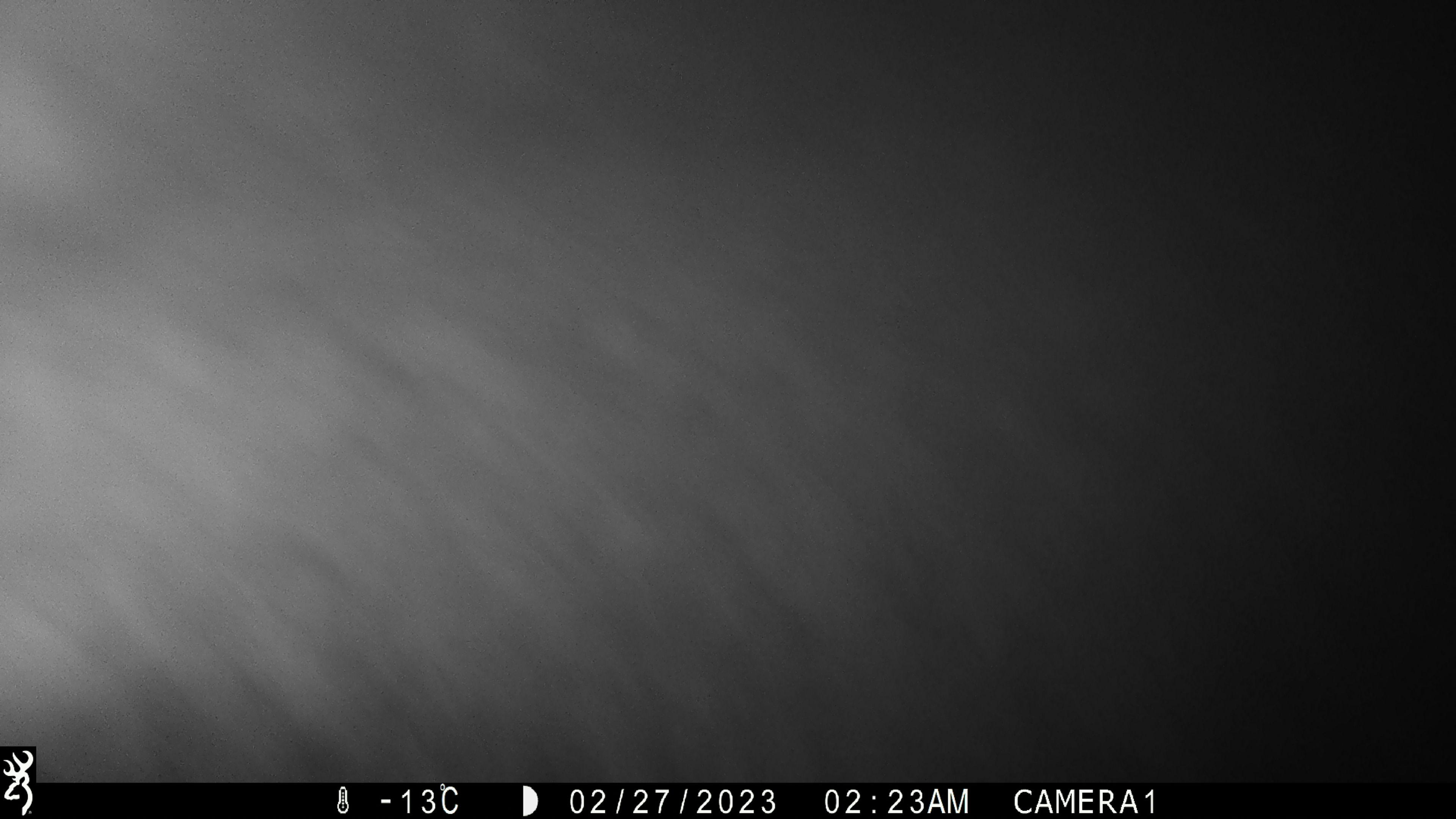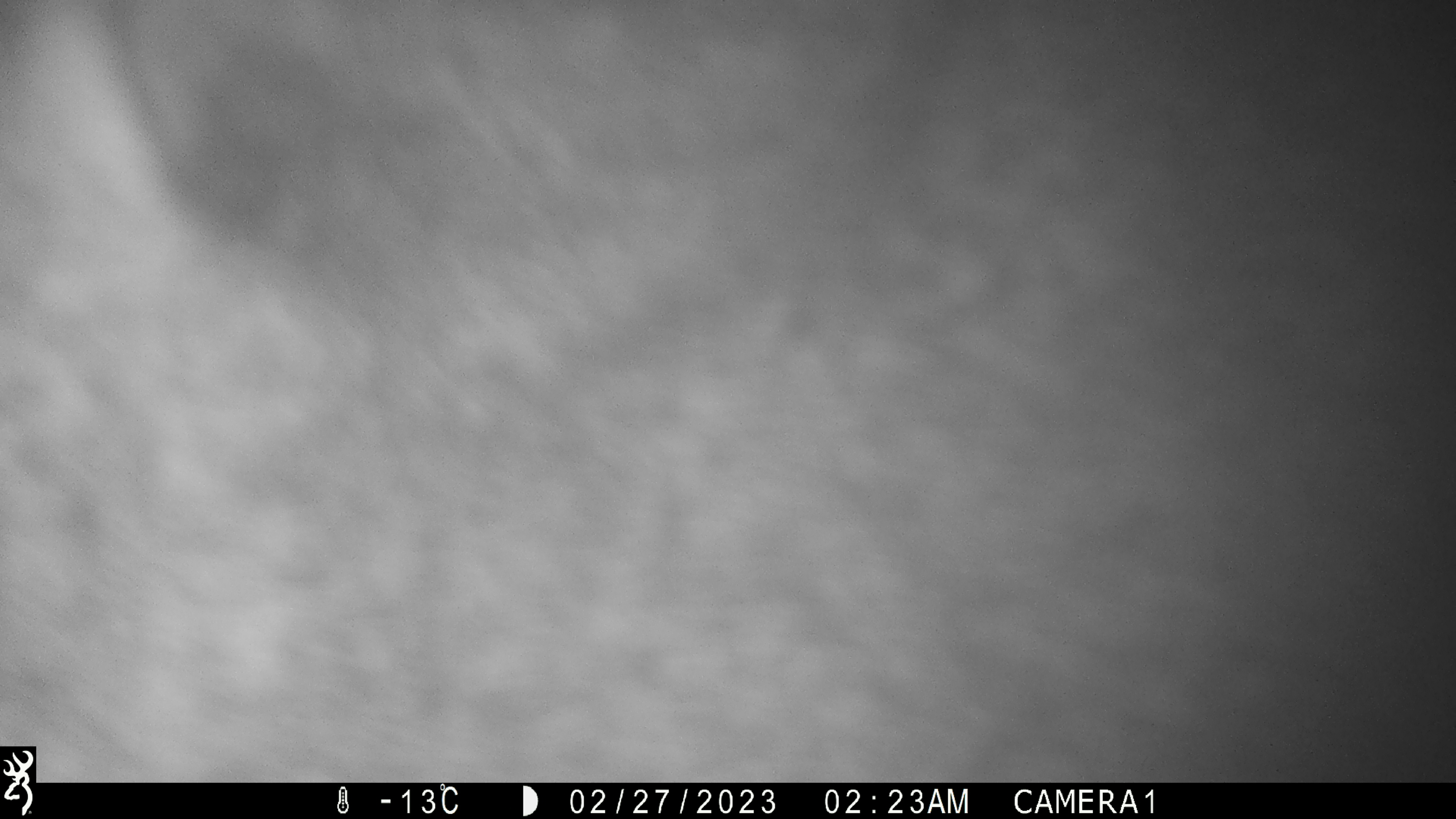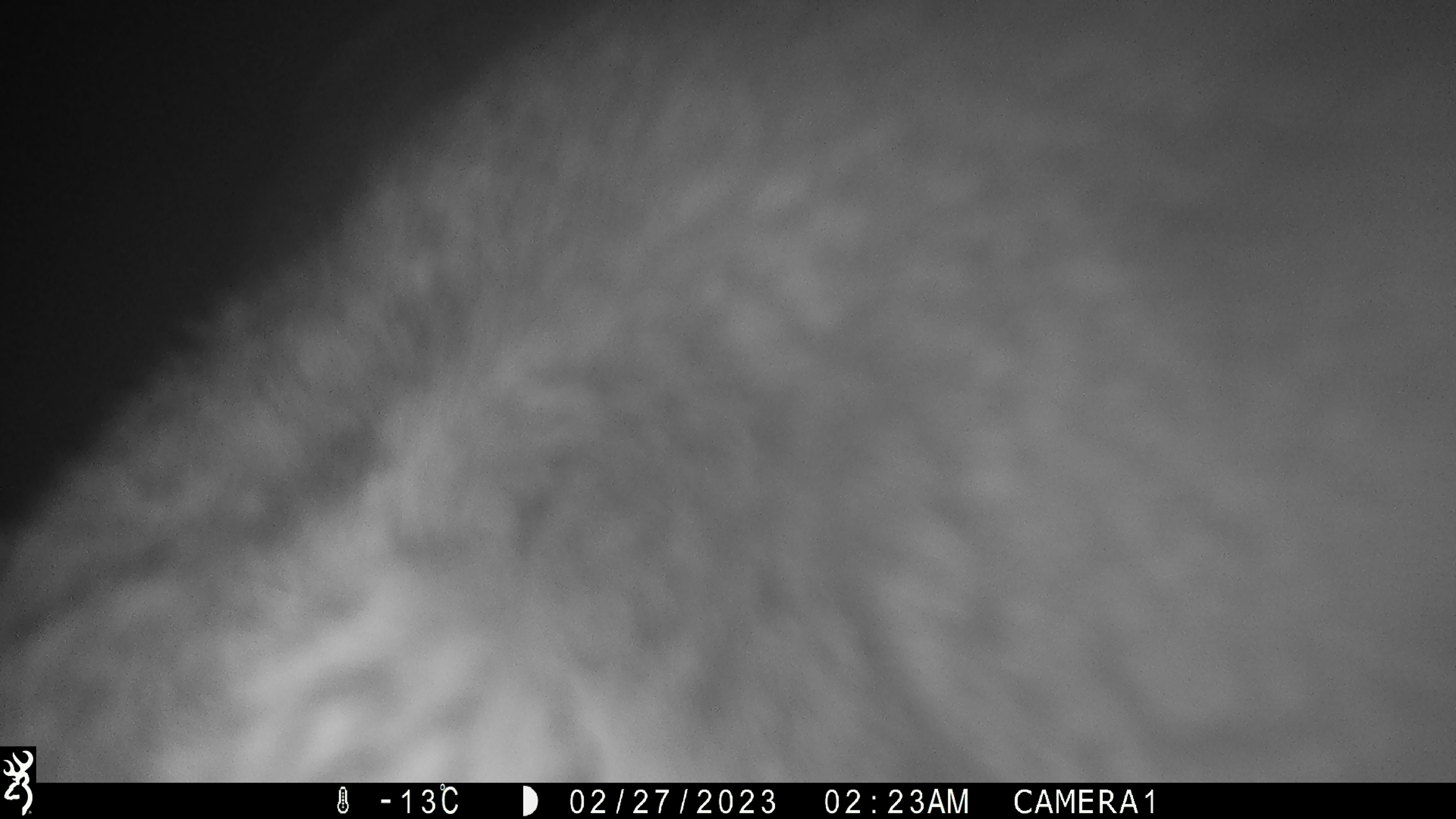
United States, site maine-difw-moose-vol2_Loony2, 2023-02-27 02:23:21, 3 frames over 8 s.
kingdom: Animalia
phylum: Chordata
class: Mammalia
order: Artiodactyla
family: Cervidae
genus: Alces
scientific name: Alces alces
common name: moose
Moose (Alces alces).